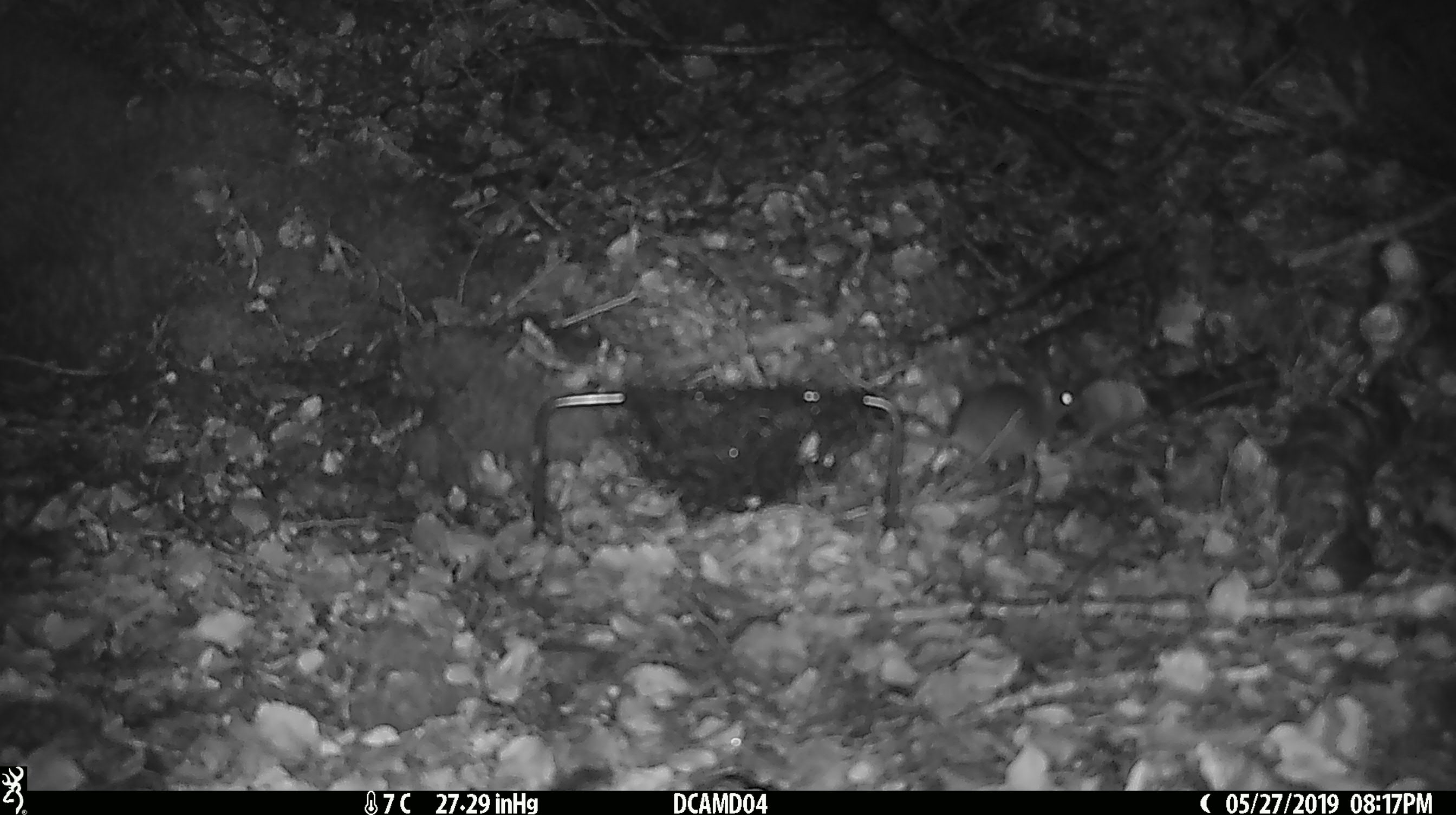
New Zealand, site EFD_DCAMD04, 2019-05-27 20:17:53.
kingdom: Animalia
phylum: Chordata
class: Mammalia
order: Rodentia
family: Muridae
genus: Mus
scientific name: Mus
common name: mouse